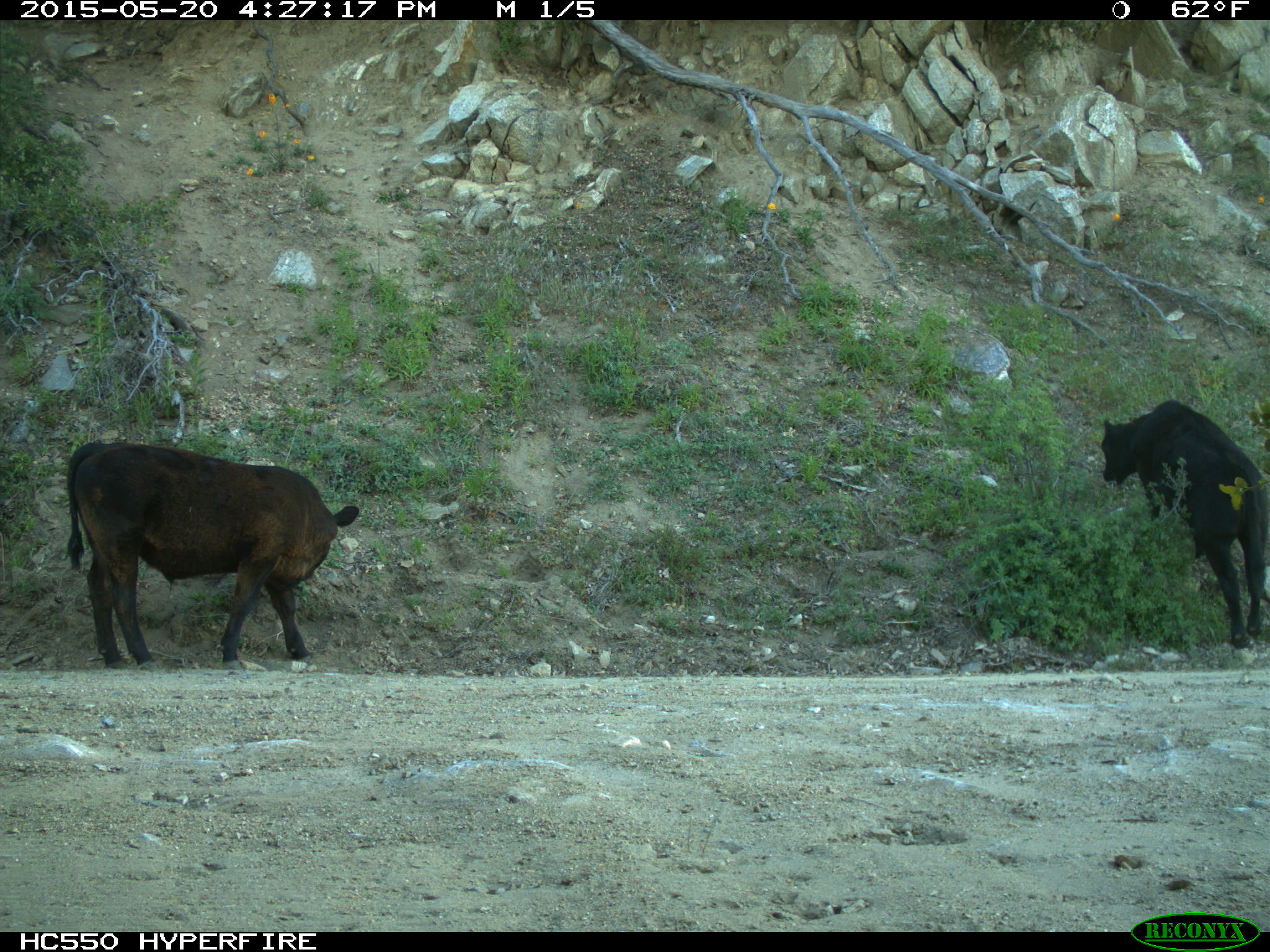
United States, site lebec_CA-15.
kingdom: Animalia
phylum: Chordata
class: Mammalia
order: Artiodactyla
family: Bovidae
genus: Bos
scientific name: Bos taurus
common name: domestic cow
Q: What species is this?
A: Bos taurus (domestic cow).